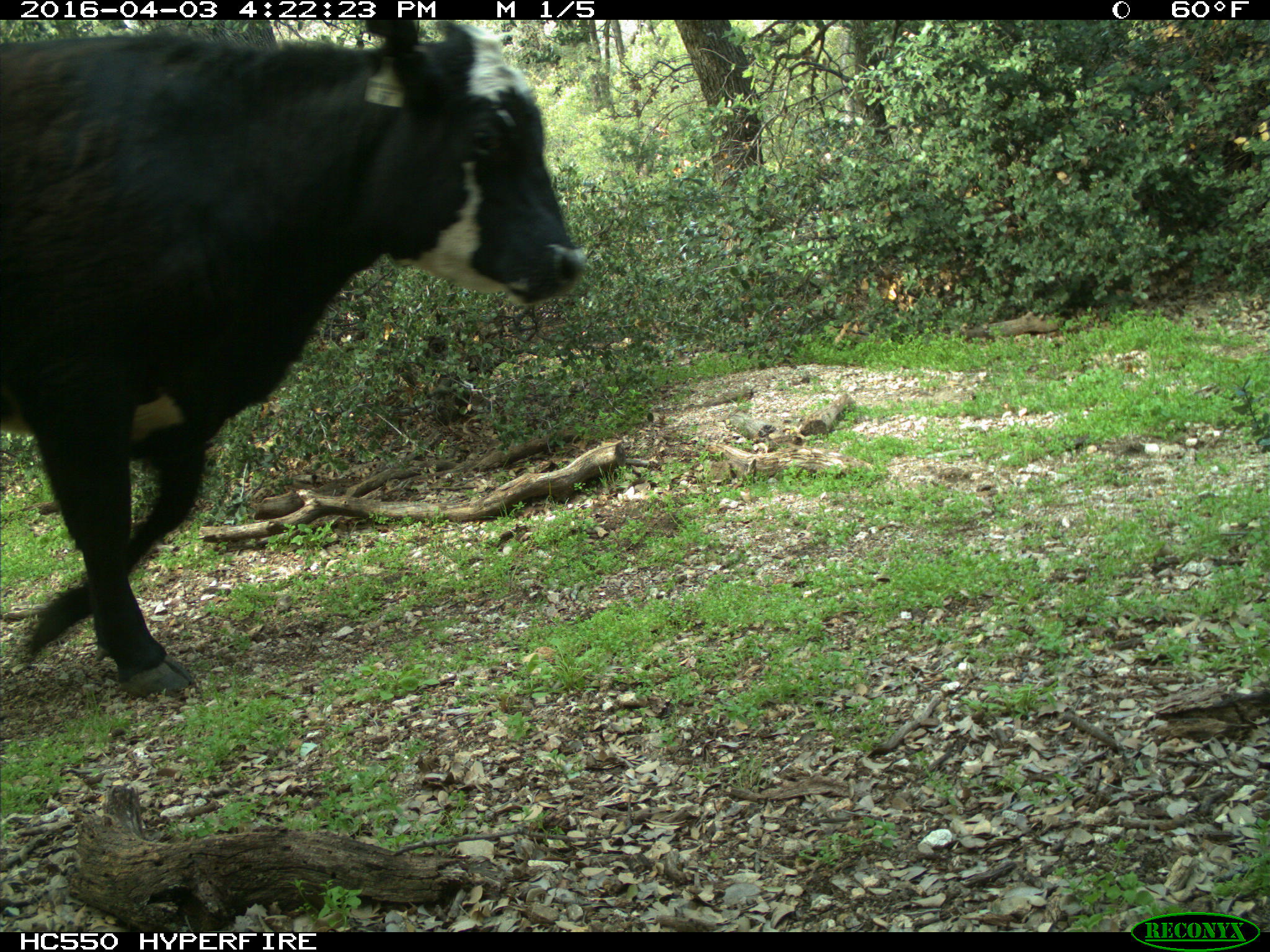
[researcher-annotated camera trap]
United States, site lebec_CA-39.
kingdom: Animalia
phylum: Chordata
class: Mammalia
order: Artiodactyla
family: Bovidae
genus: Bos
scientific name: Bos taurus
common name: domestic cow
Bos taurus (domestic cow).